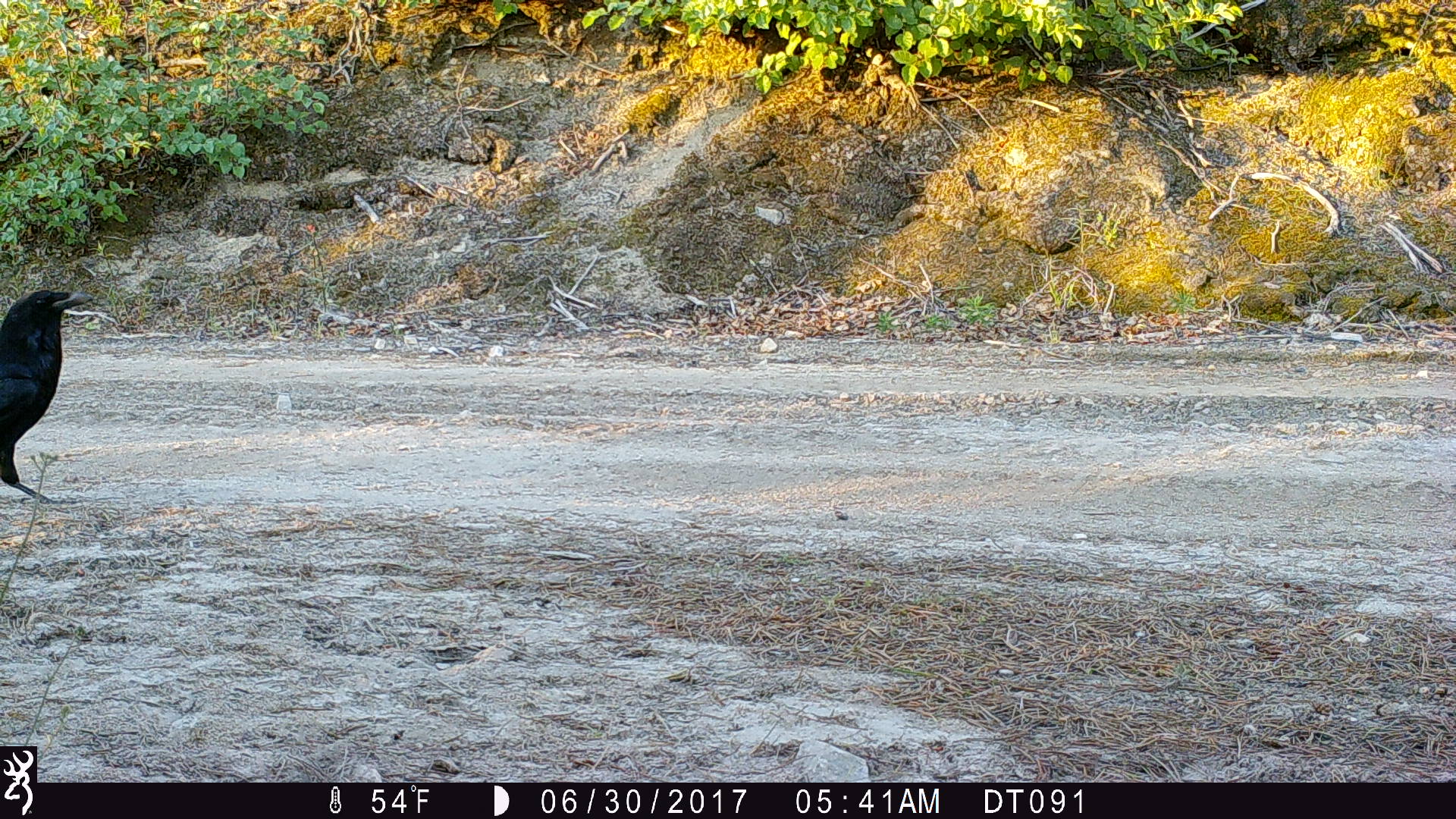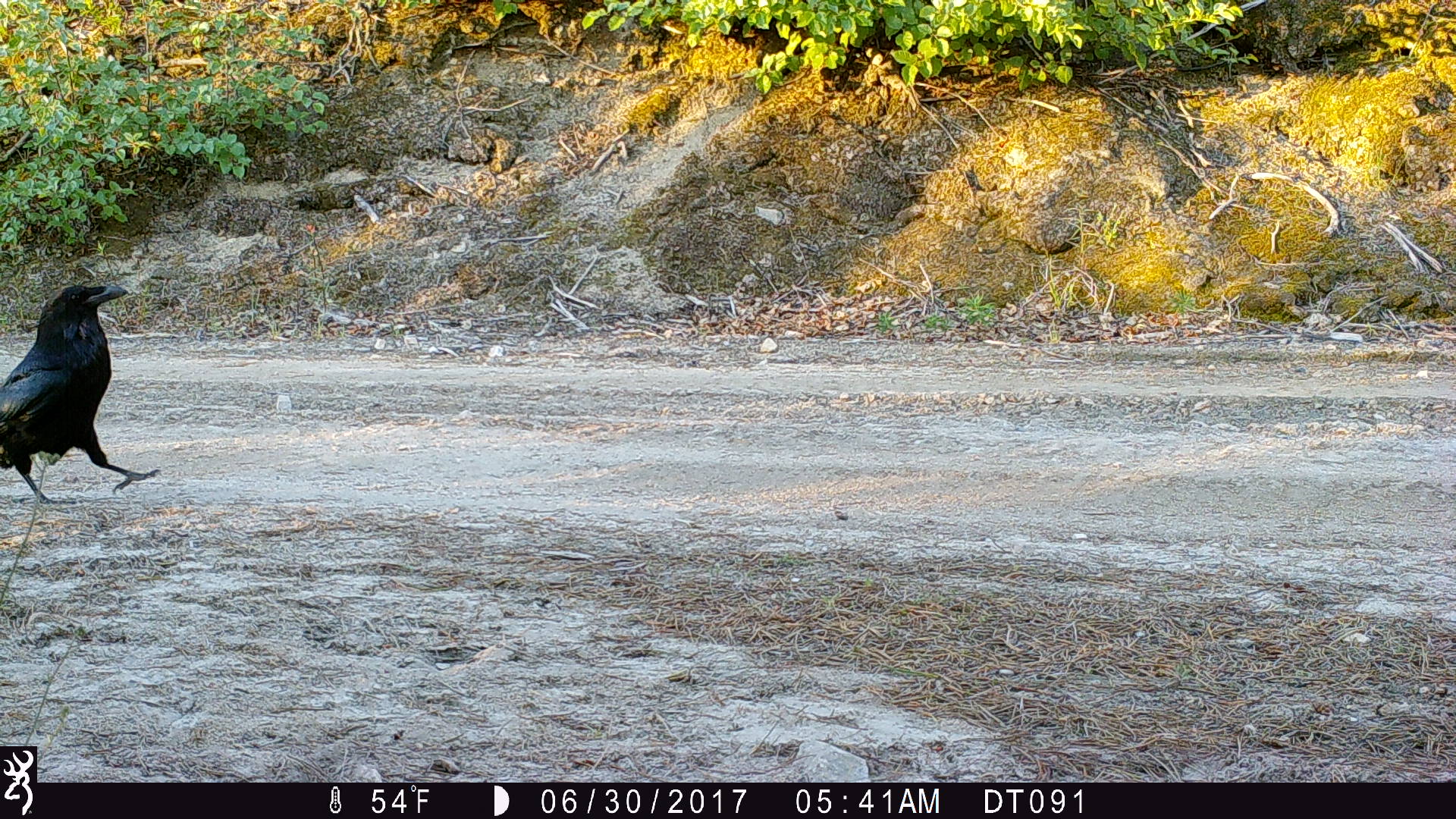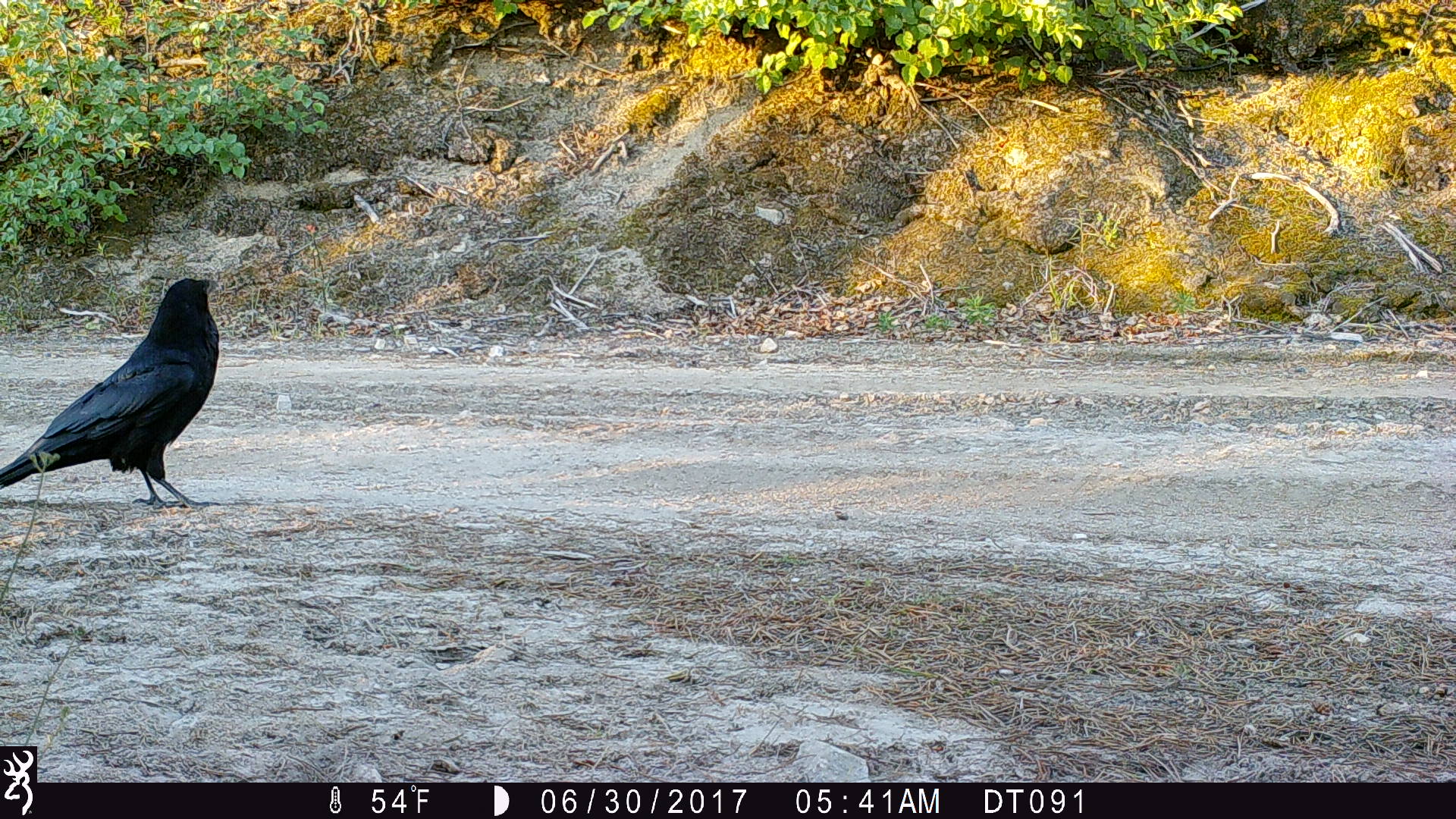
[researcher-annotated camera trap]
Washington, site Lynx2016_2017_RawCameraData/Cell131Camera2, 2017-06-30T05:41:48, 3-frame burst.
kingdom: Animalia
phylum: Chordata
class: Aves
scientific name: Aves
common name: birds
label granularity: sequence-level